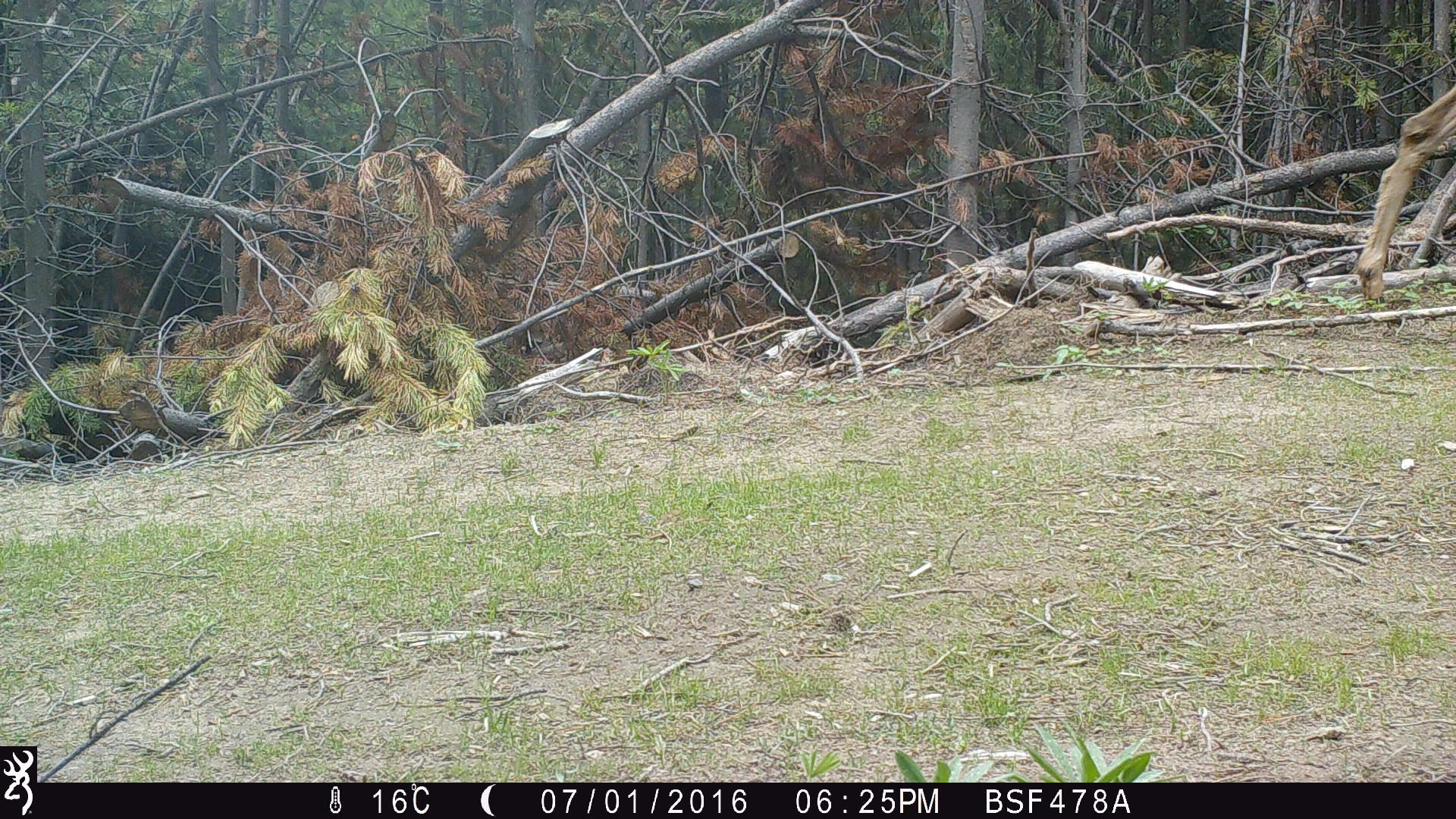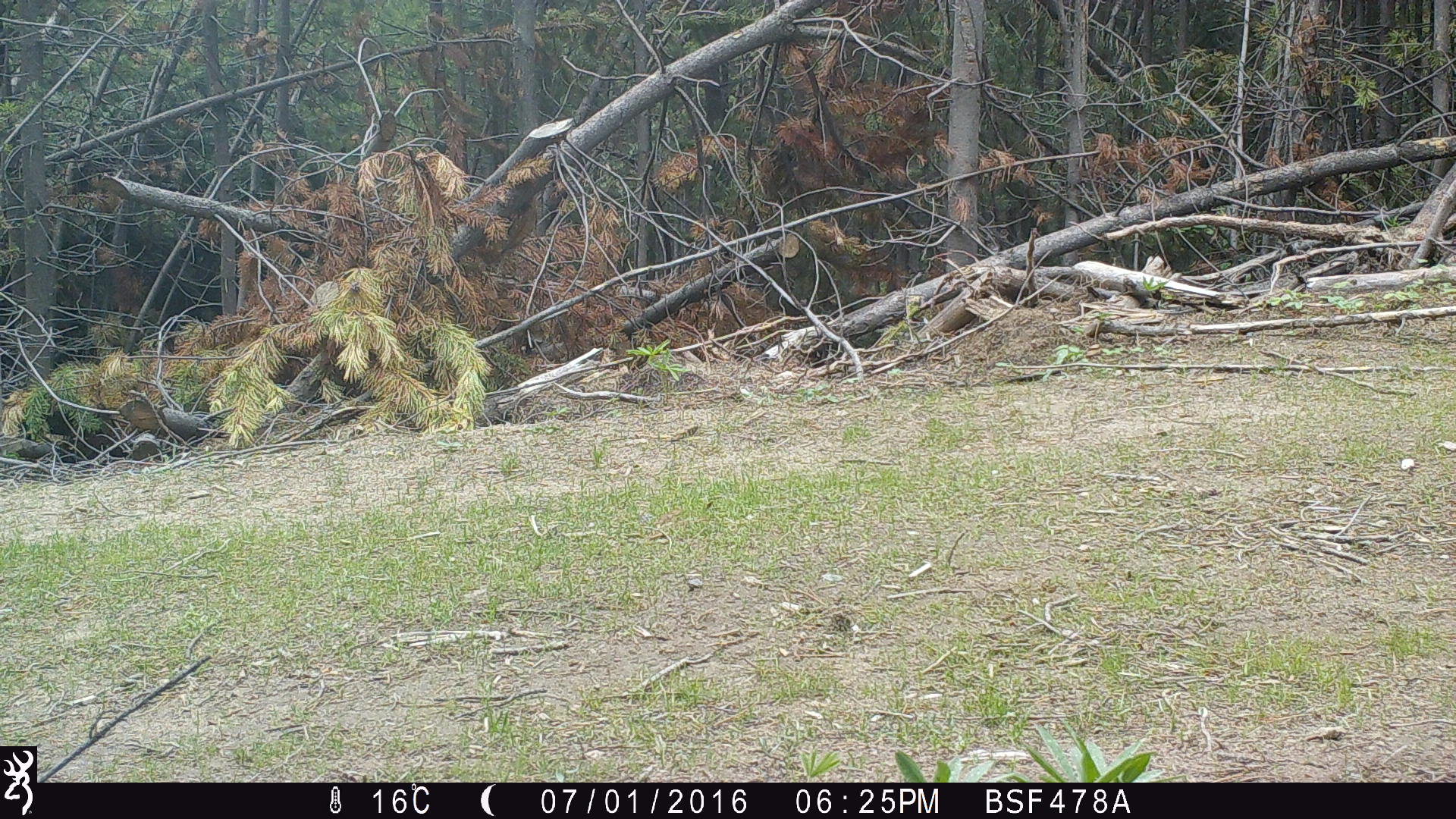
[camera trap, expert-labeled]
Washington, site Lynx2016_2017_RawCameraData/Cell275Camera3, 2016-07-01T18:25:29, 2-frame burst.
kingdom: Animalia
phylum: Chordata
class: Mammalia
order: Artiodactyla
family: Cervidae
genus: Odocoileus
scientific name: Odocoileus hemionus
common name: mule deer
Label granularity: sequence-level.